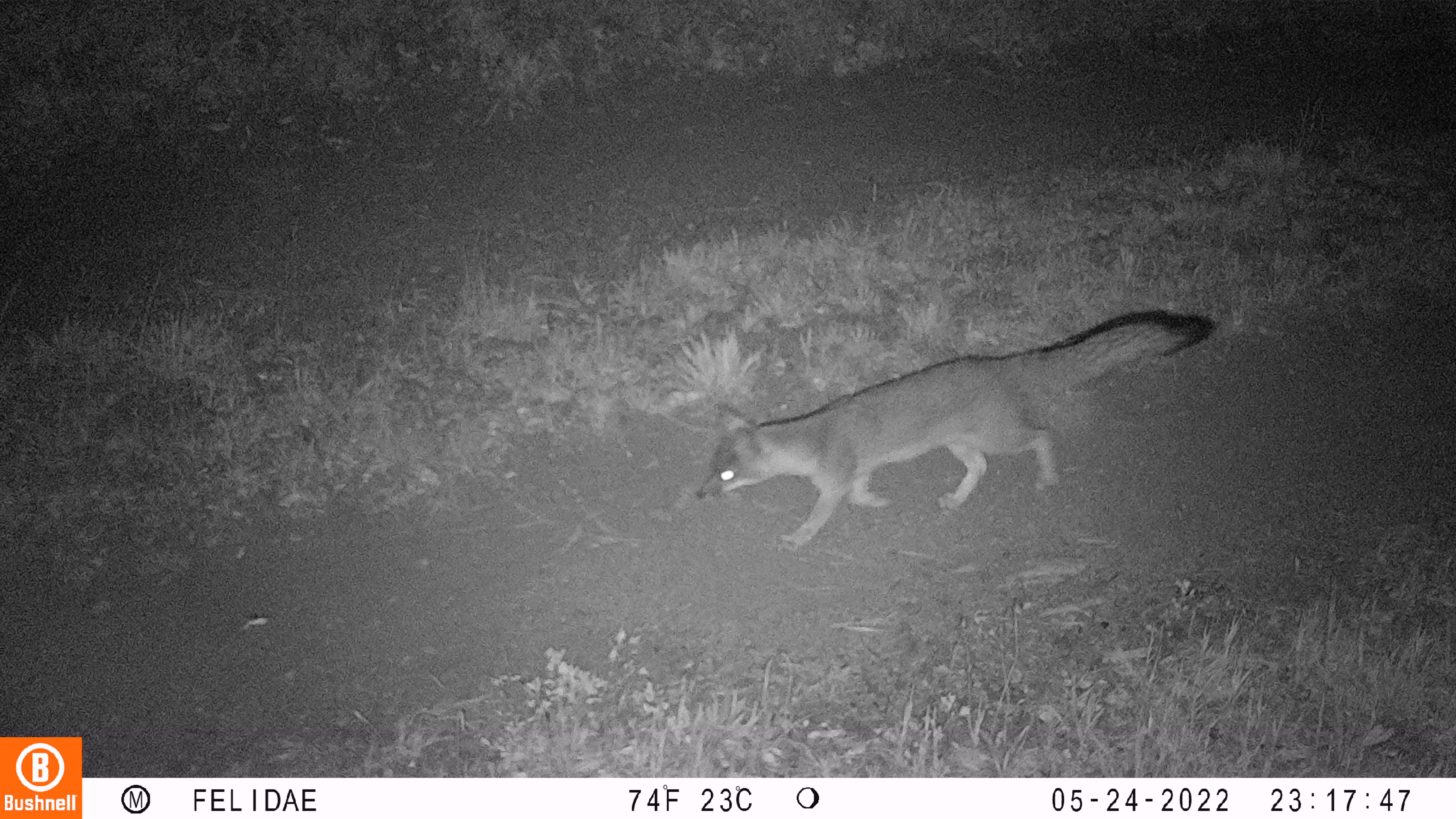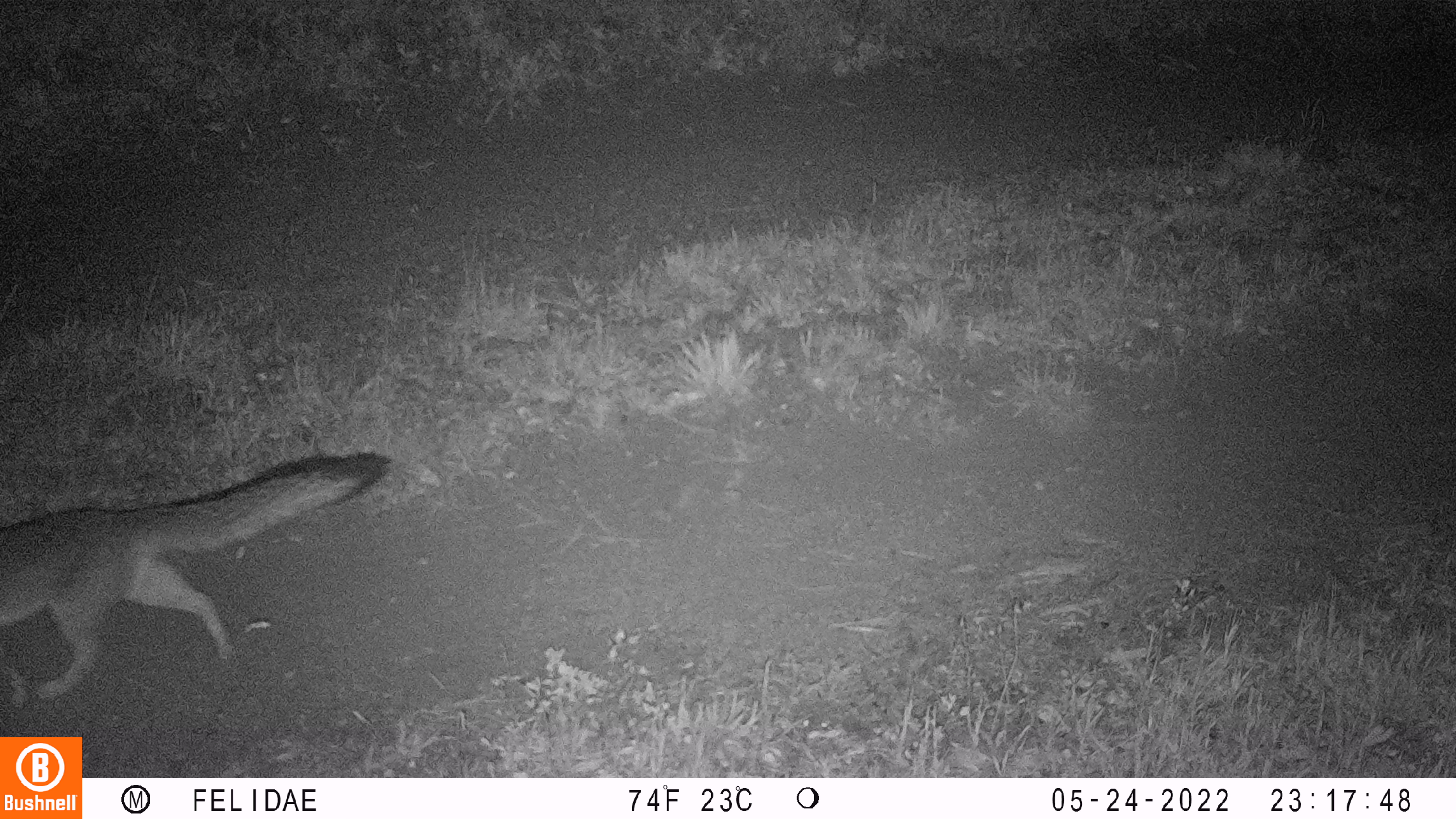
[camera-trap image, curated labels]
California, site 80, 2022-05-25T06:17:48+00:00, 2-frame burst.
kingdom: Animalia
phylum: Chordata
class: Mammalia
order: Carnivora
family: Canidae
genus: Urocyon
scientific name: Urocyon cinereoargenteus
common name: gray fox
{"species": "gray fox (Urocyon cinereoargenteus)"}